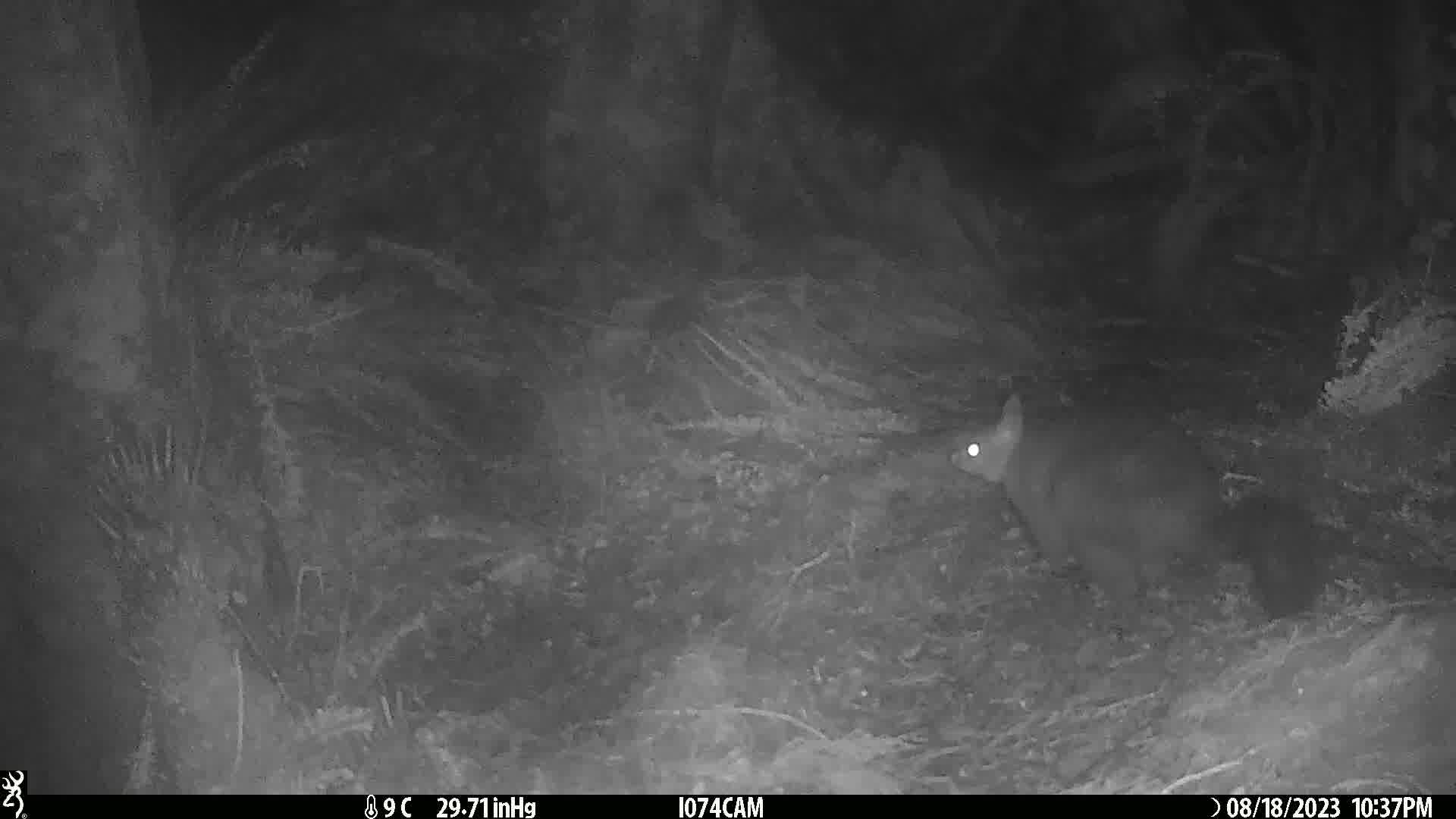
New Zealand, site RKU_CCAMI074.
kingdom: Animalia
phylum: Chordata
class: Mammalia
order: Diprotodontia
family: Phalangeridae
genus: Trichosurus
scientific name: Trichosurus vulpecula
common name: common brushtail possum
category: possum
Possum (common brushtail possum) (Trichosurus vulpecula).